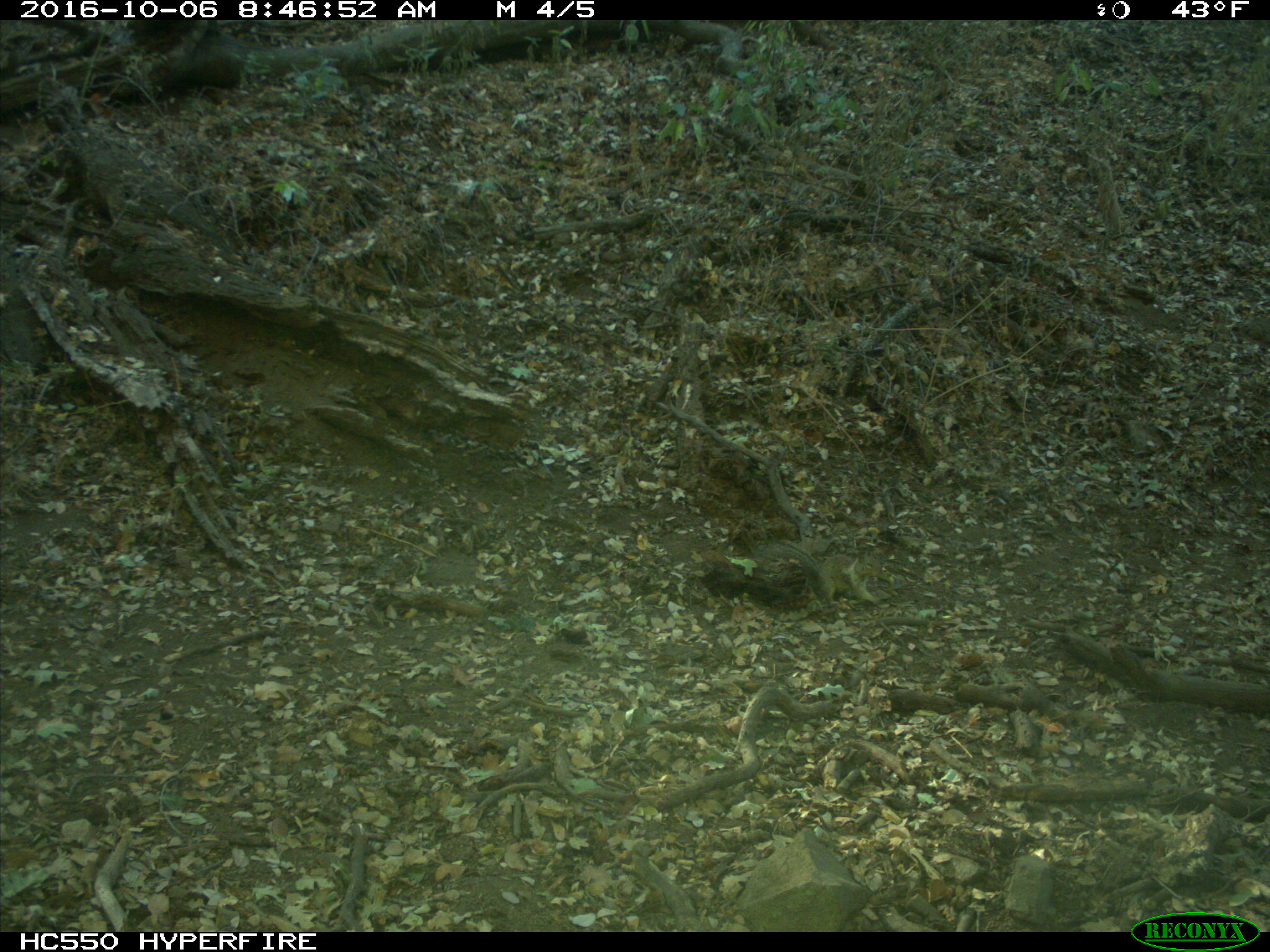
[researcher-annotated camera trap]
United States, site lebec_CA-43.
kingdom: Animalia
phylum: Chordata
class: Mammalia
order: Rodentia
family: Sciuridae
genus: Otospermophilus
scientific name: Otospermophilus beecheyi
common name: california ground squirrel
Otospermophilus beecheyi (california ground squirrel).